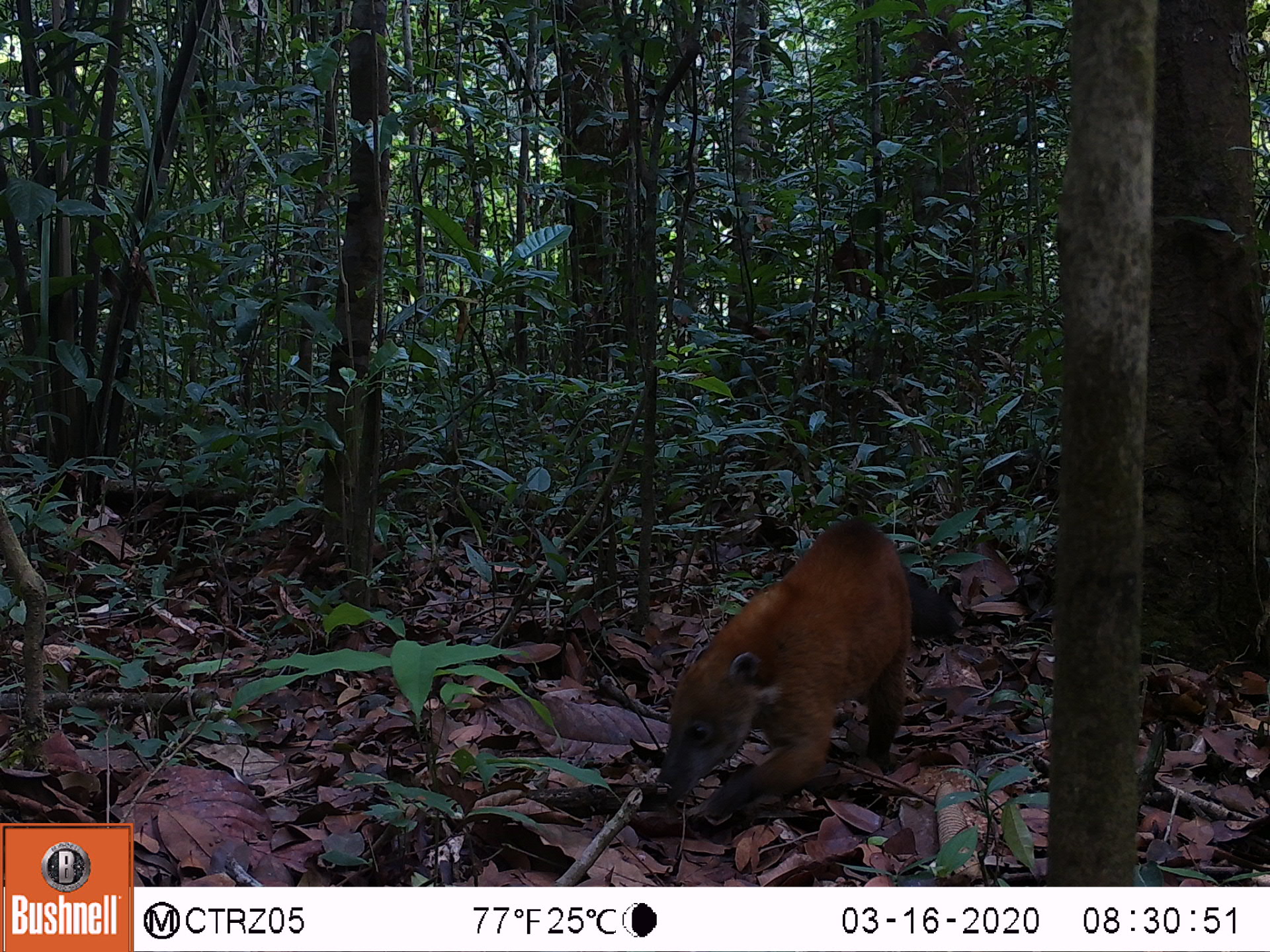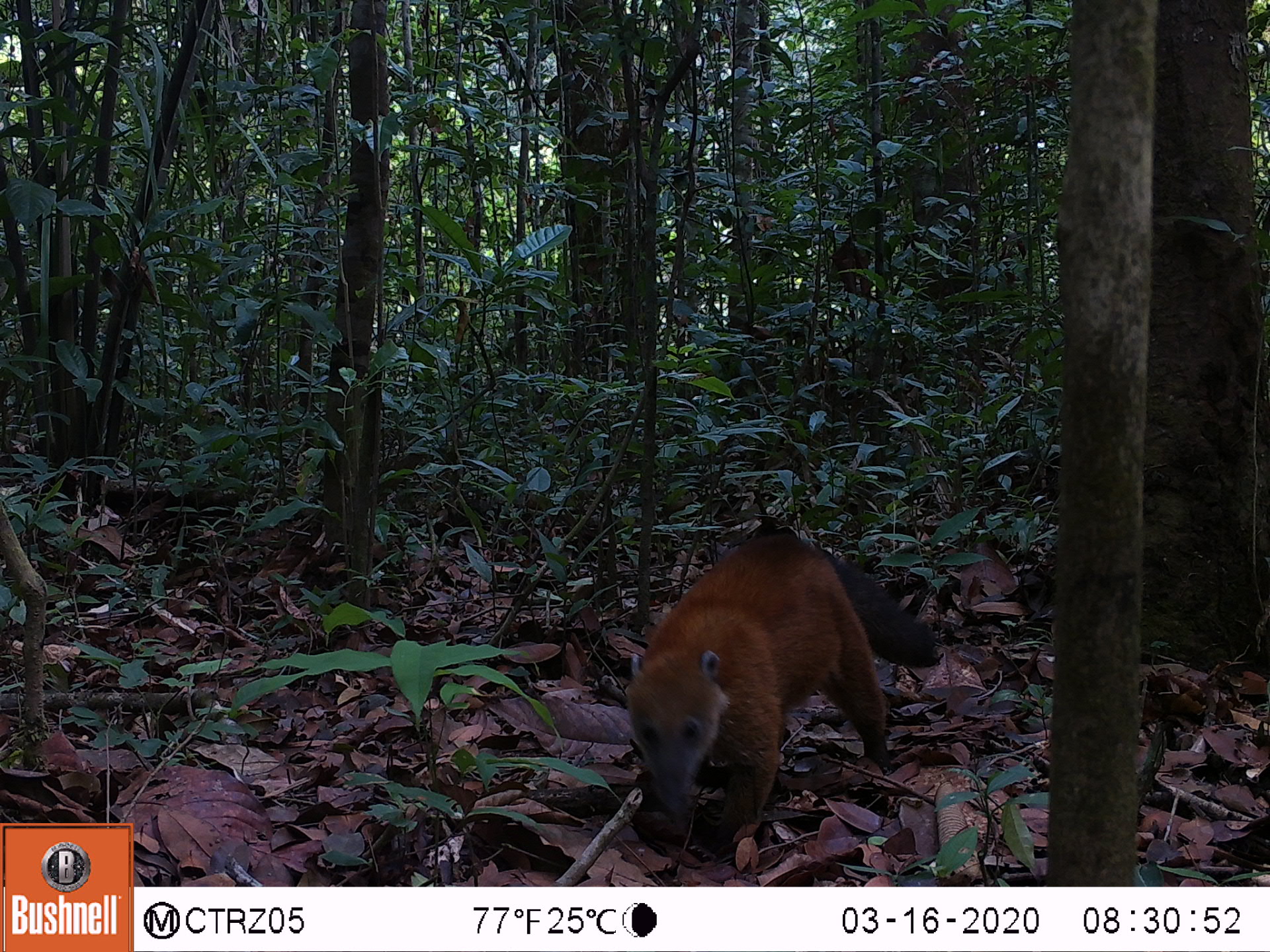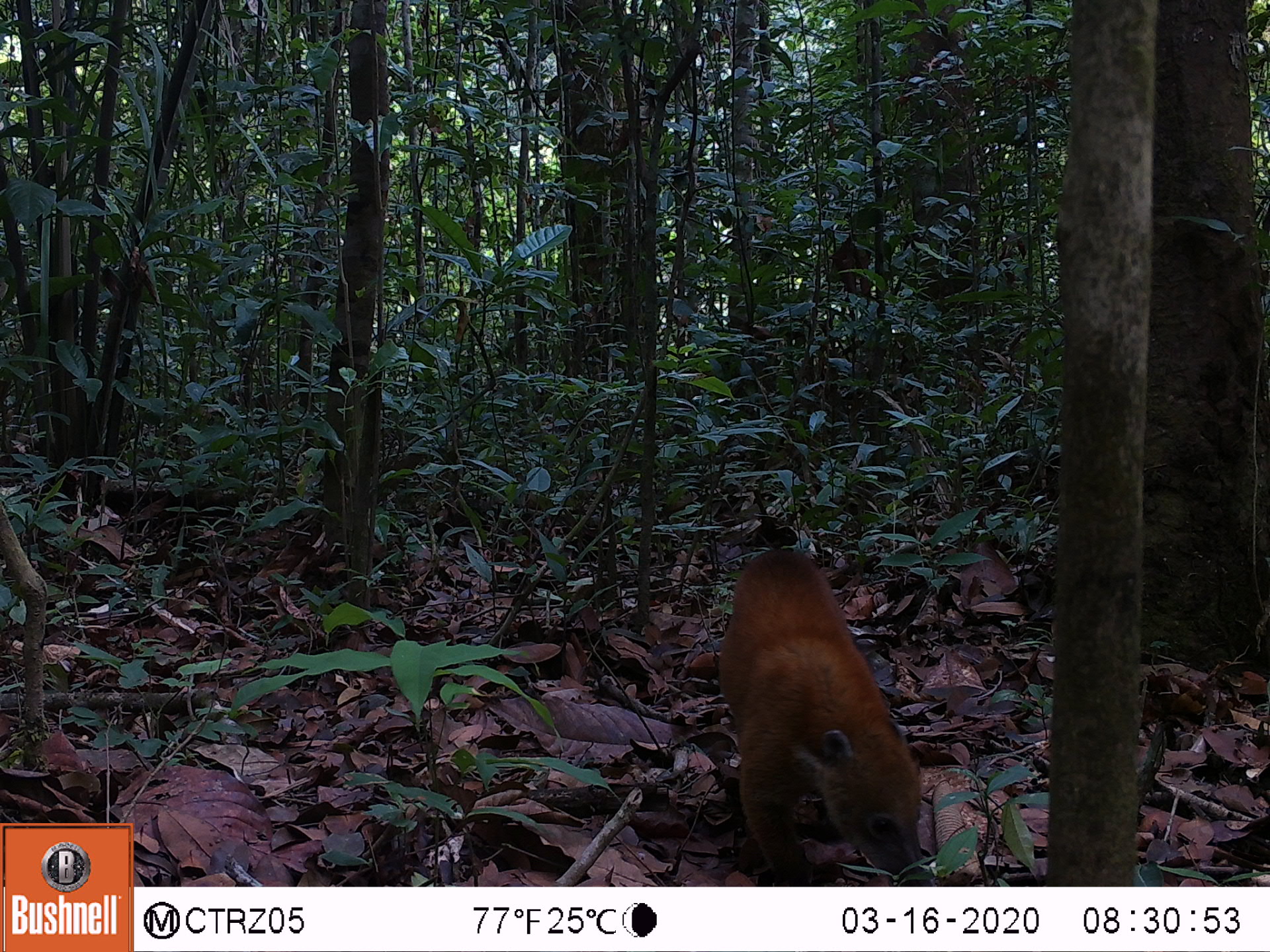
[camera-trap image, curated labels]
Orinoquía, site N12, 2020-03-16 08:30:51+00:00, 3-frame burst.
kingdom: Animalia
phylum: Chordata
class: Mammalia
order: Carnivora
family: Procyonidae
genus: Nasua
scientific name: Nasua nasua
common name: south american coati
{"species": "south american coati (Nasua nasua)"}